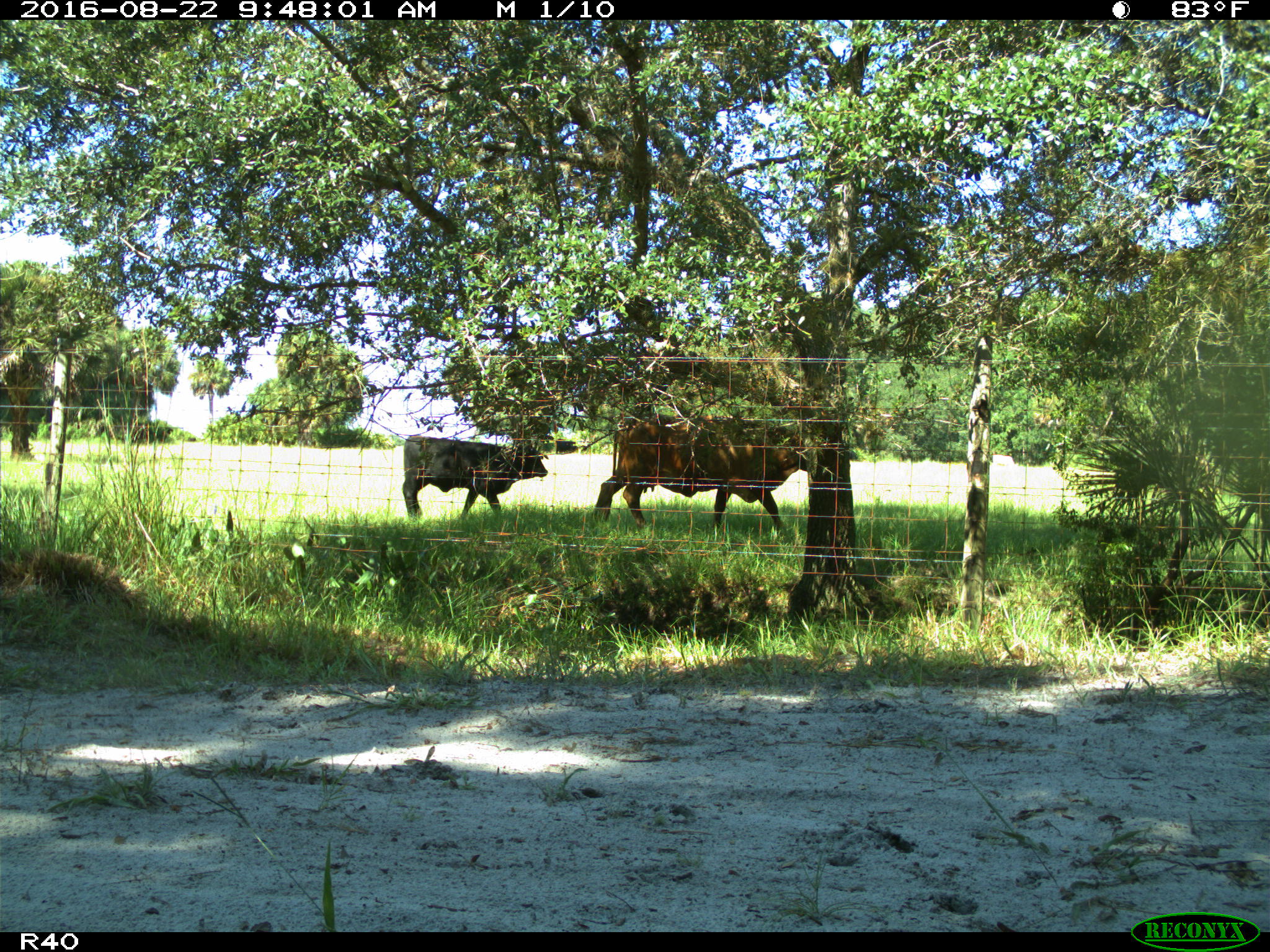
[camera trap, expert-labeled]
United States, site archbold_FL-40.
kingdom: Animalia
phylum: Chordata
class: Mammalia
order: Artiodactyla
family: Bovidae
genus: Bos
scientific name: Bos taurus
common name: domestic cow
Bos taurus (domestic cow).